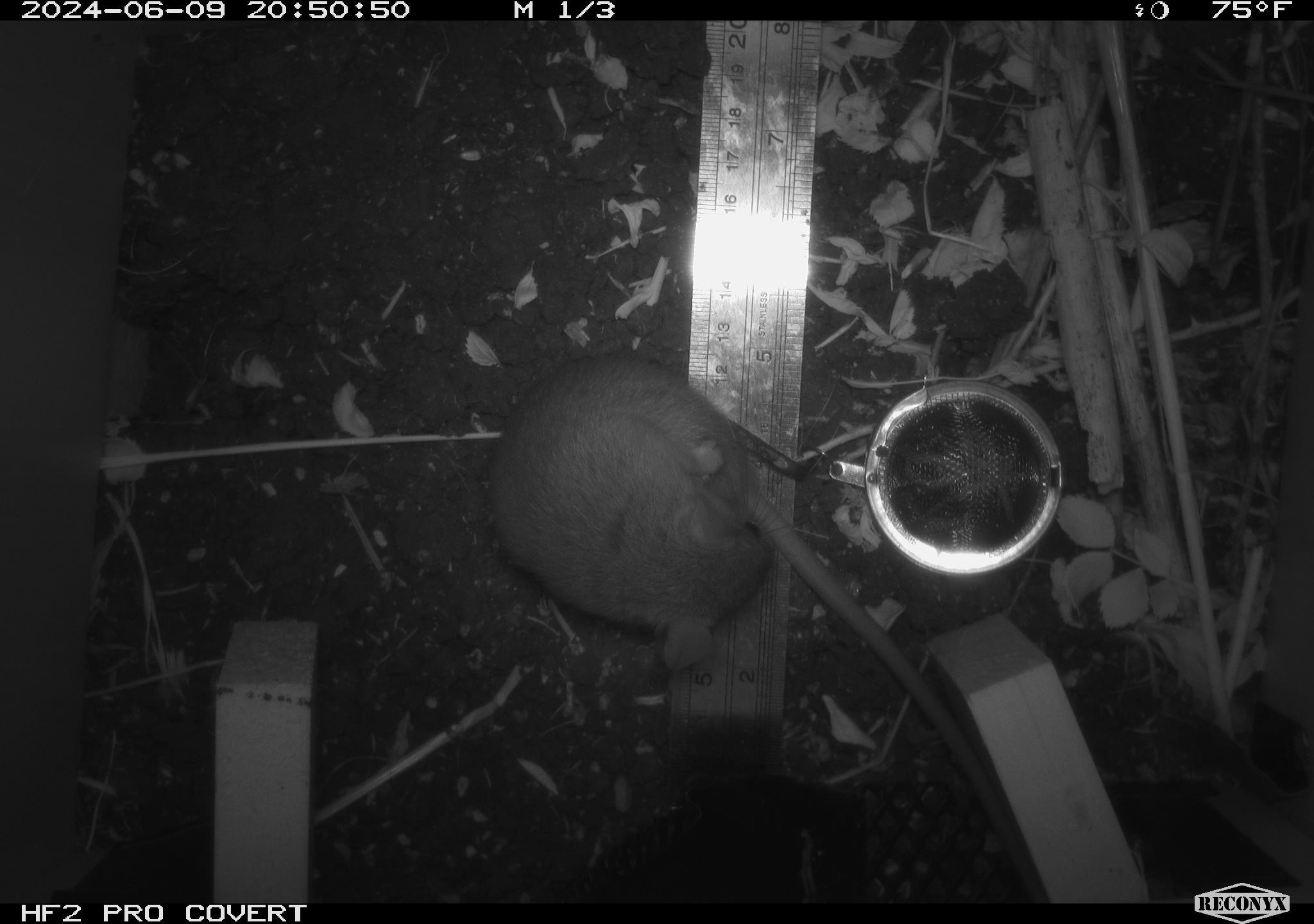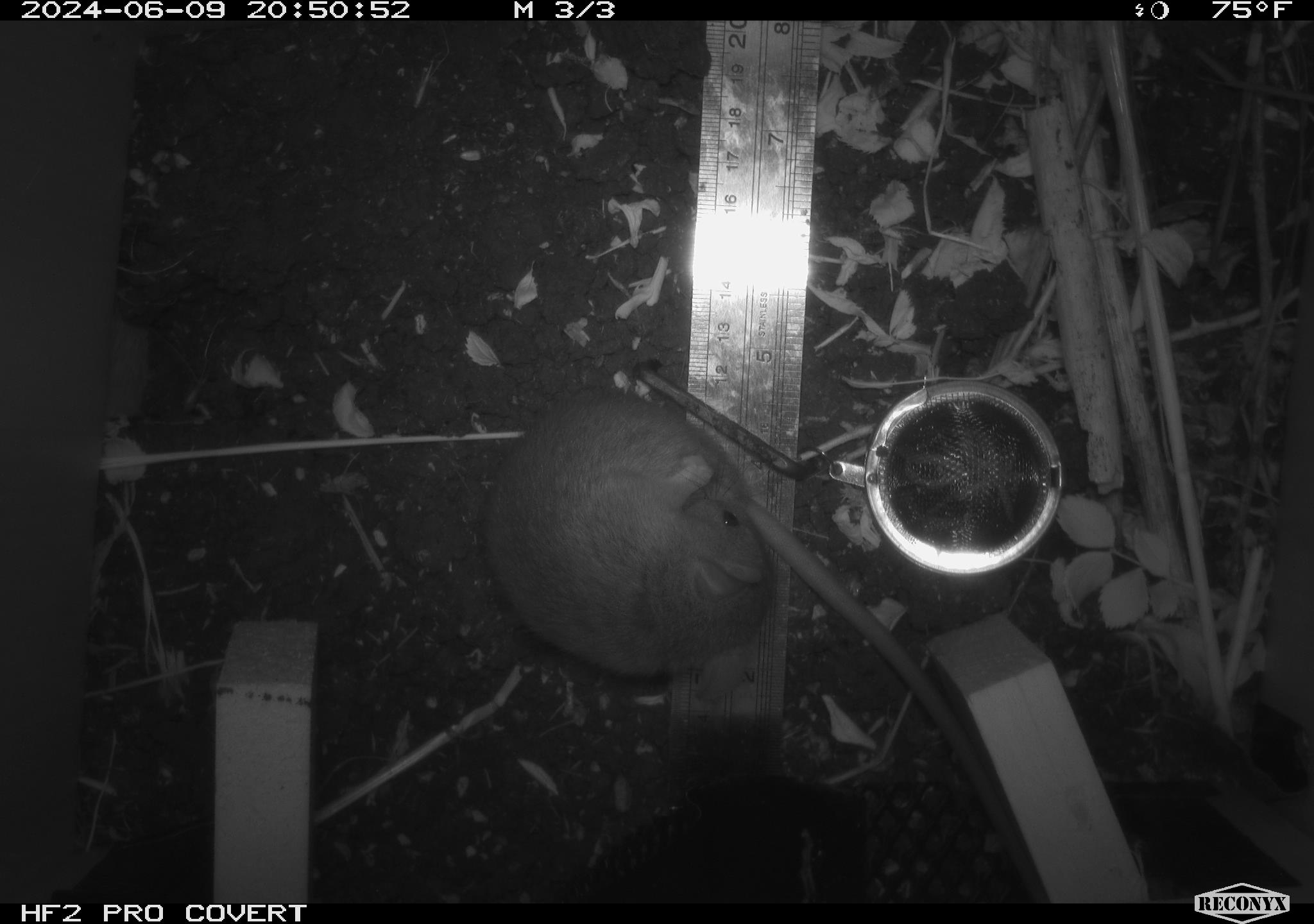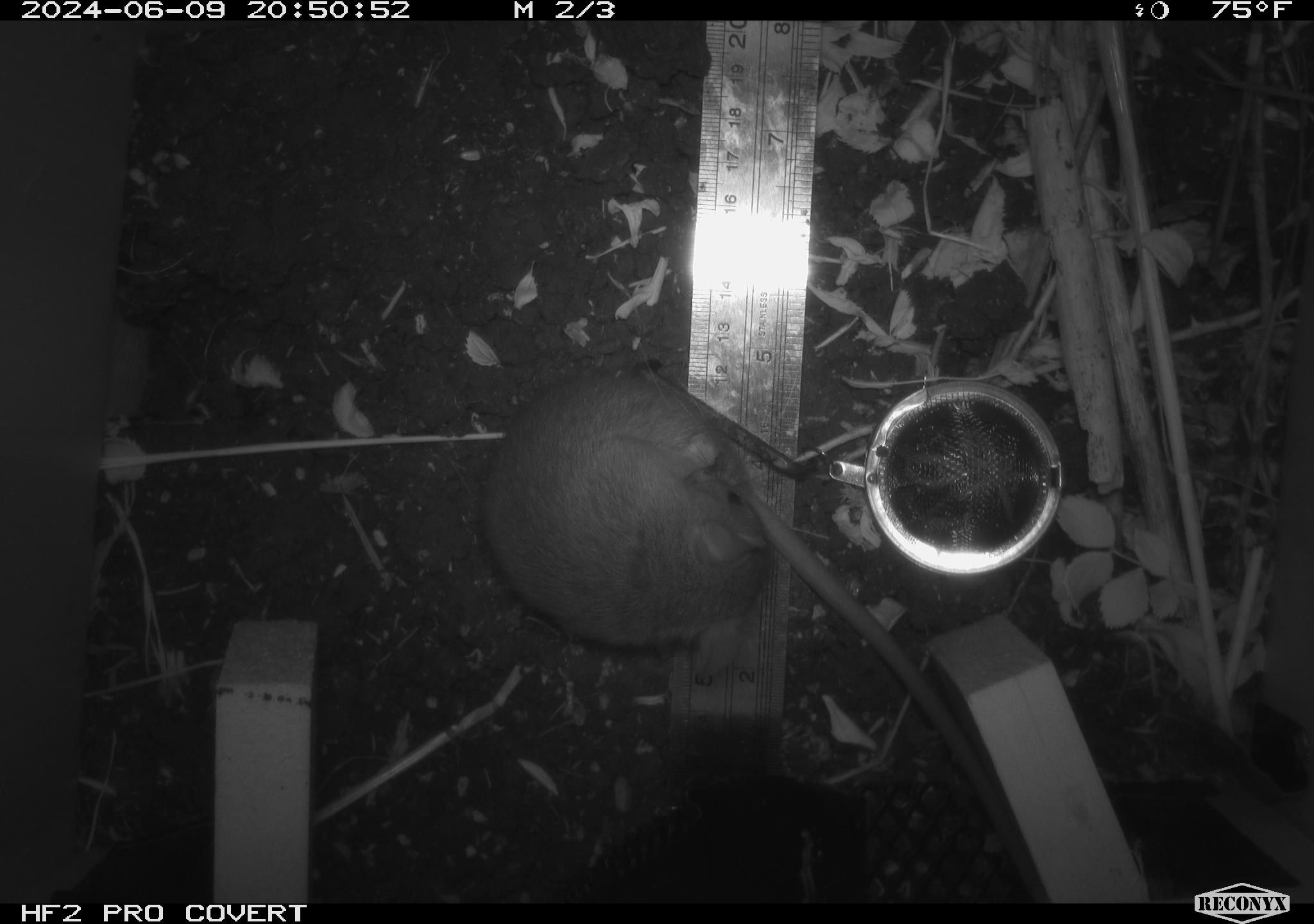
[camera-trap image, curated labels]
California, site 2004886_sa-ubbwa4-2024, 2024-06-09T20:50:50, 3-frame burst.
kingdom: Animalia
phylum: Chordata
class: Mammalia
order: Rodentia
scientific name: Rodentia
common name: woodrat or rat or mouse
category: woodrat or rat or mouse species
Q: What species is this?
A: Woodrat or rat or mouse species (woodrat or rat or mouse) (Rodentia).